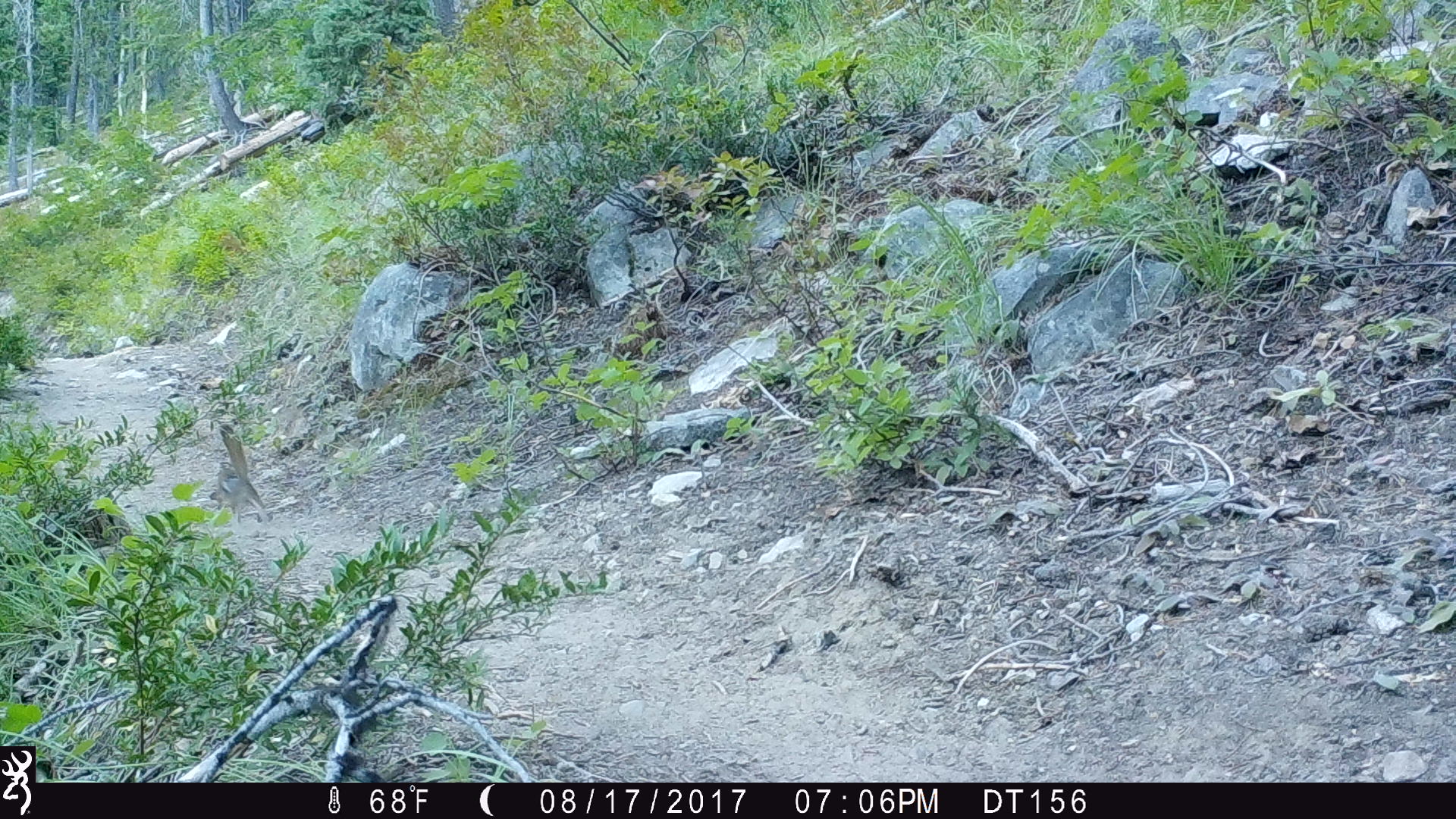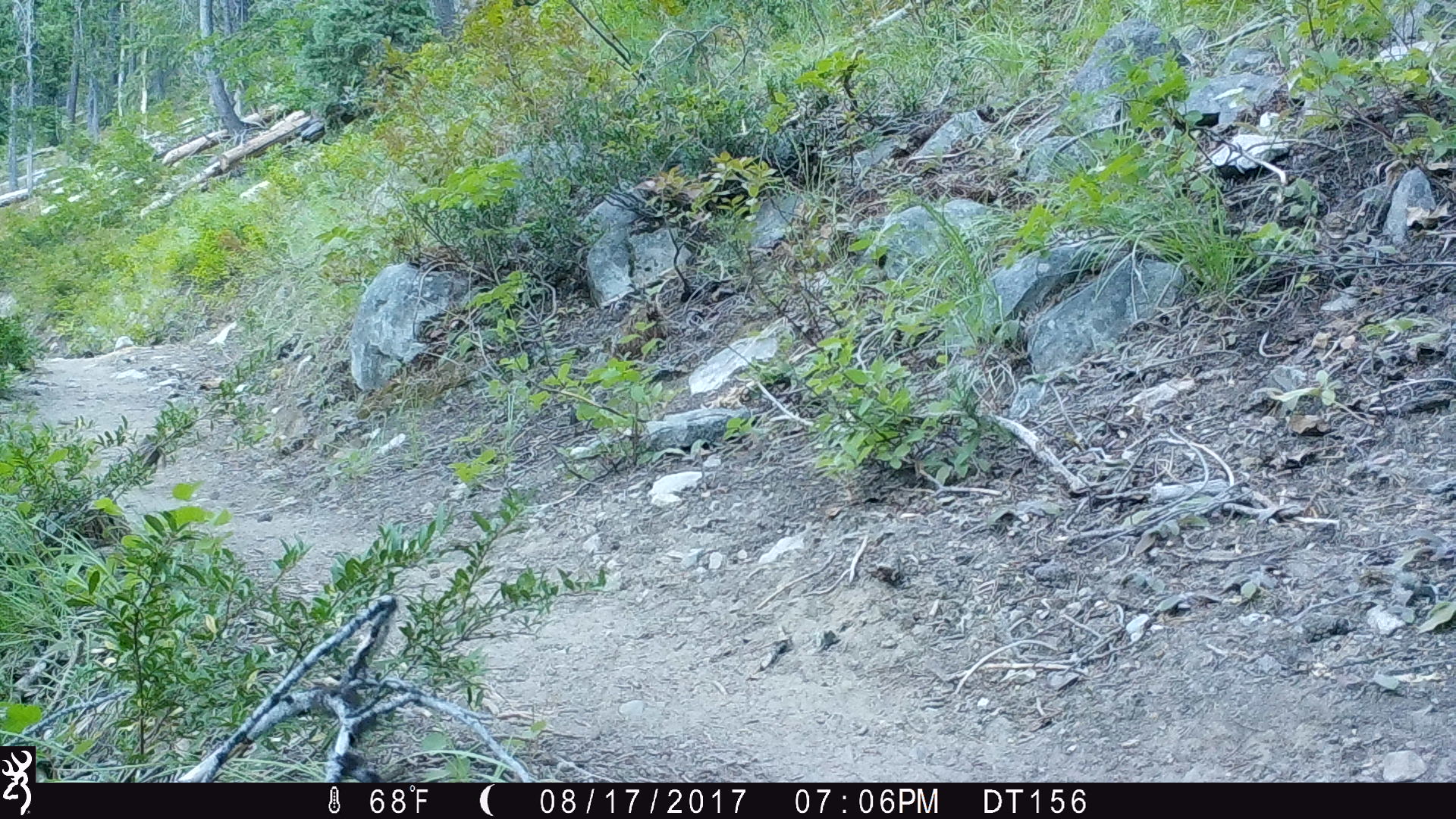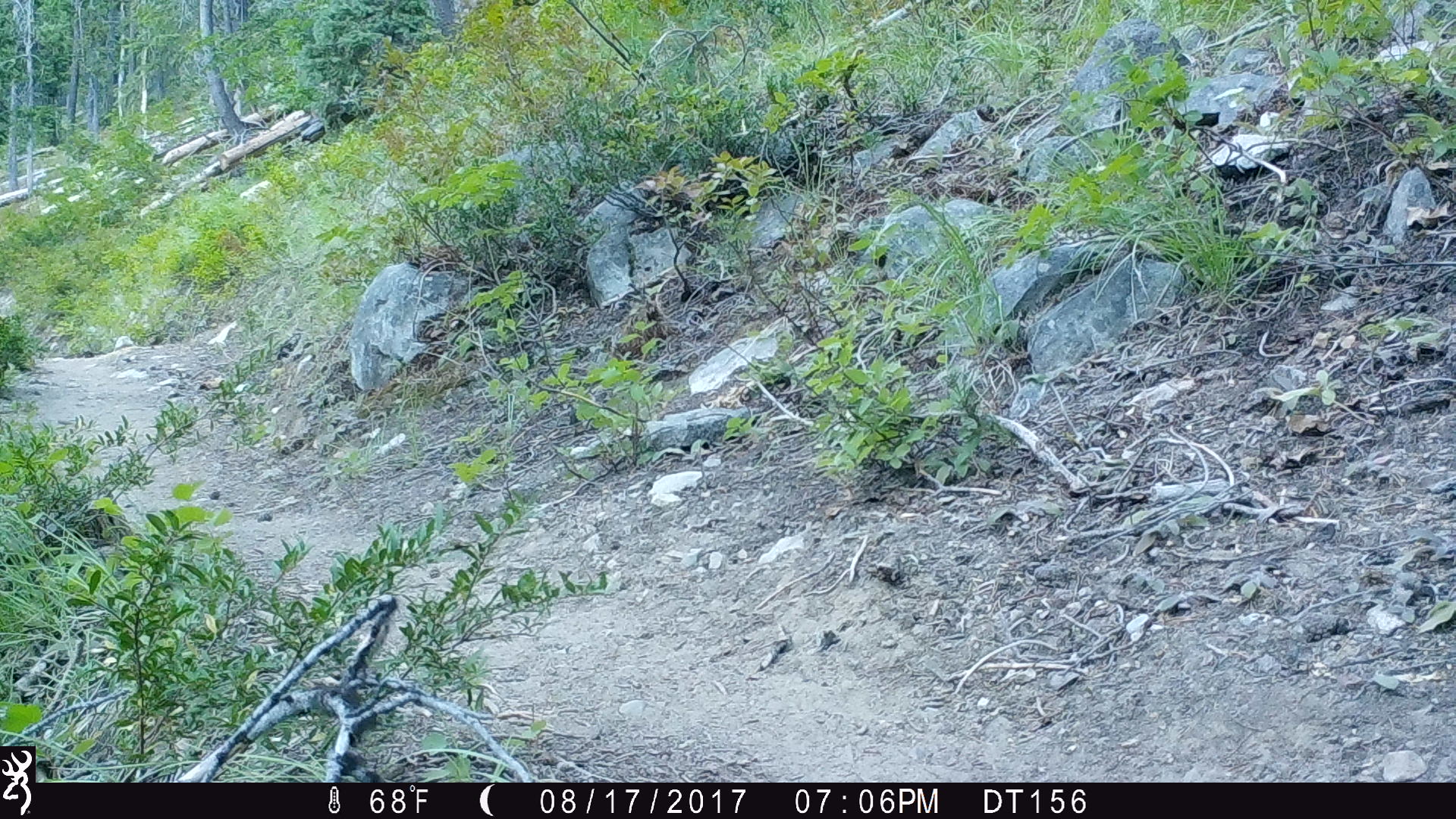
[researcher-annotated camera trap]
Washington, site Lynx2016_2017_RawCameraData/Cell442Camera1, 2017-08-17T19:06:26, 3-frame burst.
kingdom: Animalia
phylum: Chordata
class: Mammalia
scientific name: Mammalia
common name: small mammal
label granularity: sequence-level